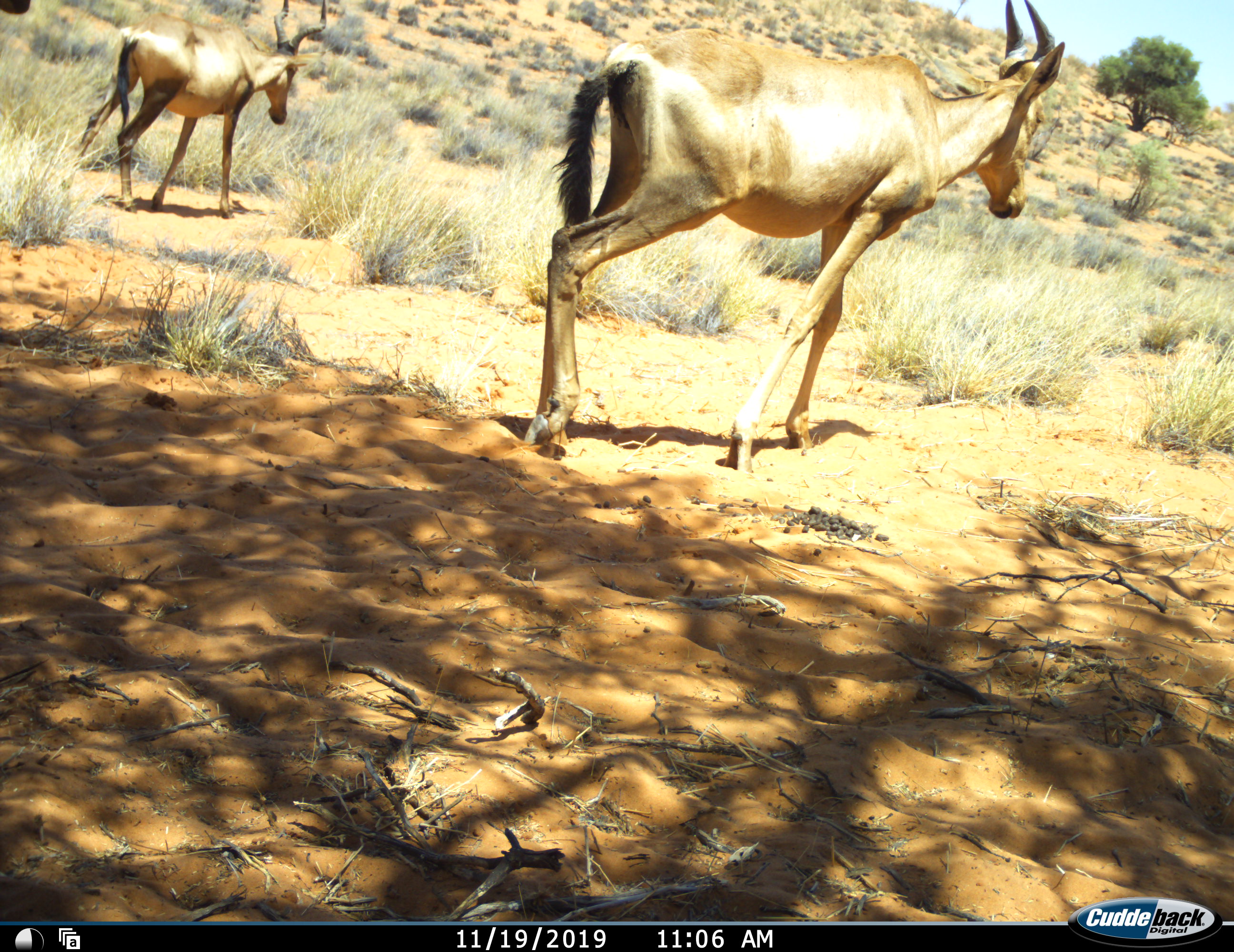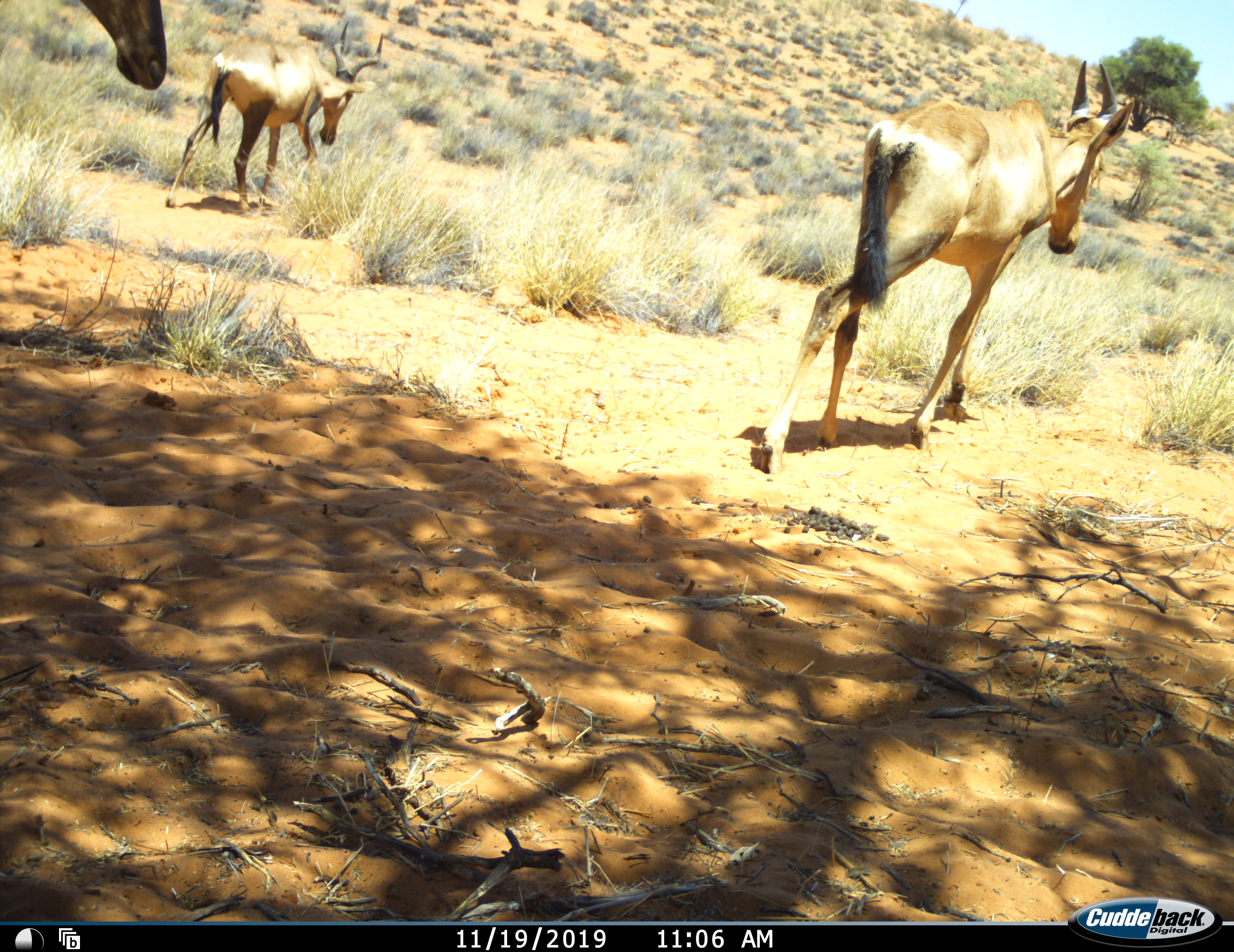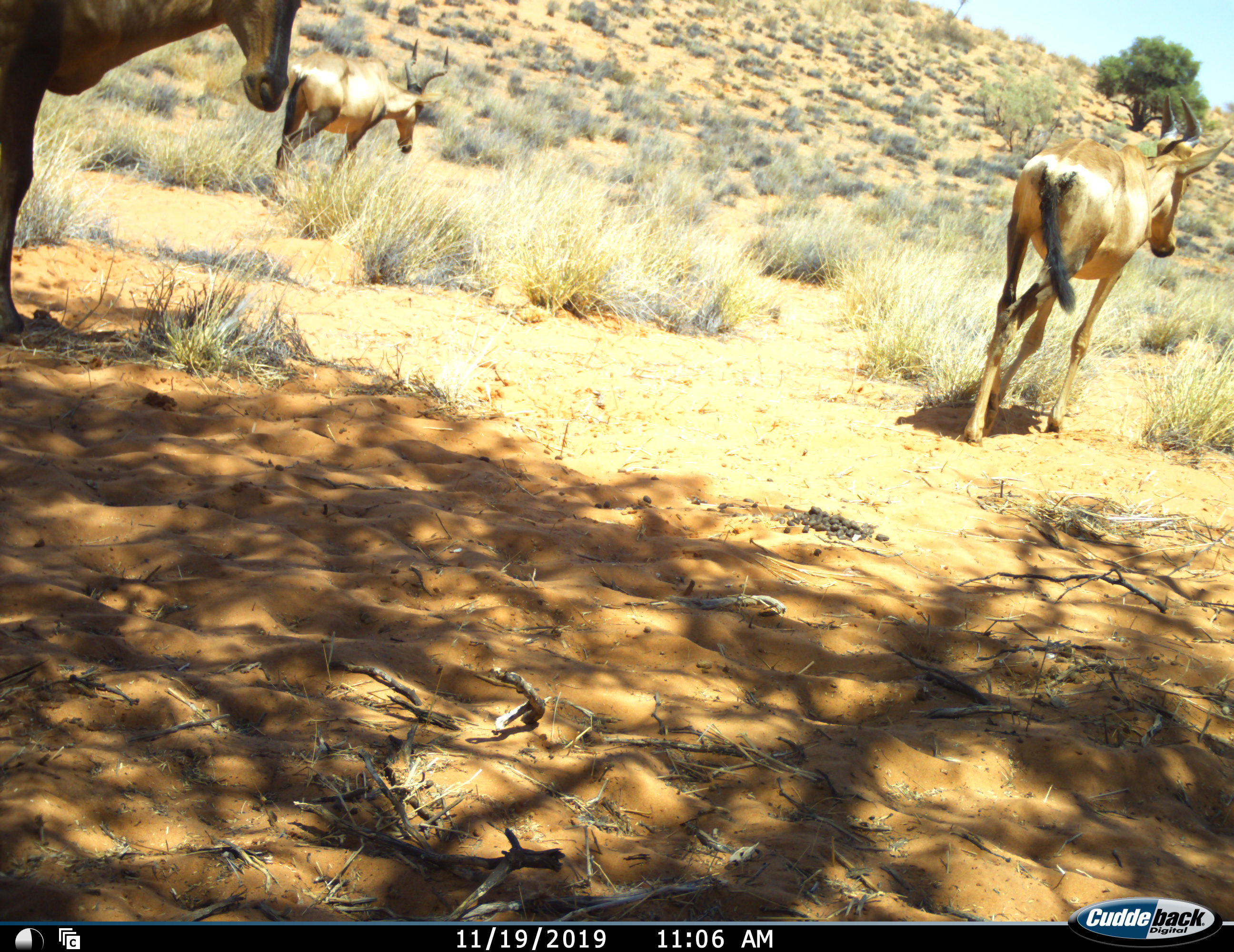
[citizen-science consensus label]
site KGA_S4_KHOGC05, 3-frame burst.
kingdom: Animalia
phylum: Chordata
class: Mammalia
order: Artiodactyla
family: Bovidae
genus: Alcelaphus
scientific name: Alcelaphus buselaphus caama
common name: red hartebeest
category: hartebeestred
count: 3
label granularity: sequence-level